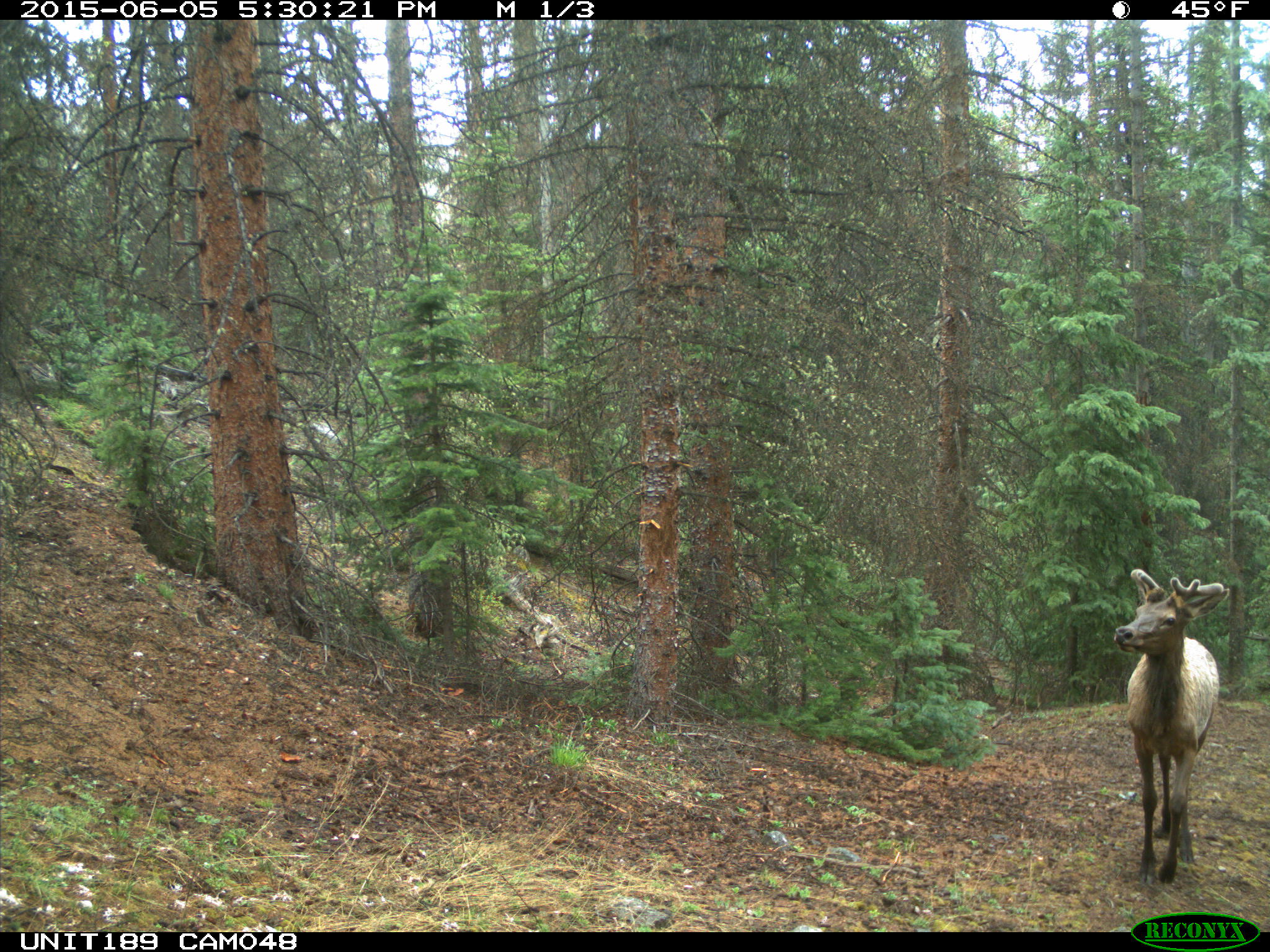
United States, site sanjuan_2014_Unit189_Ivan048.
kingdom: Animalia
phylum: Chordata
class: Mammalia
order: Artiodactyla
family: Cervidae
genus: Cervus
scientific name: Cervus elaphus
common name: red deer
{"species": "Cervus elaphus (red deer)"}